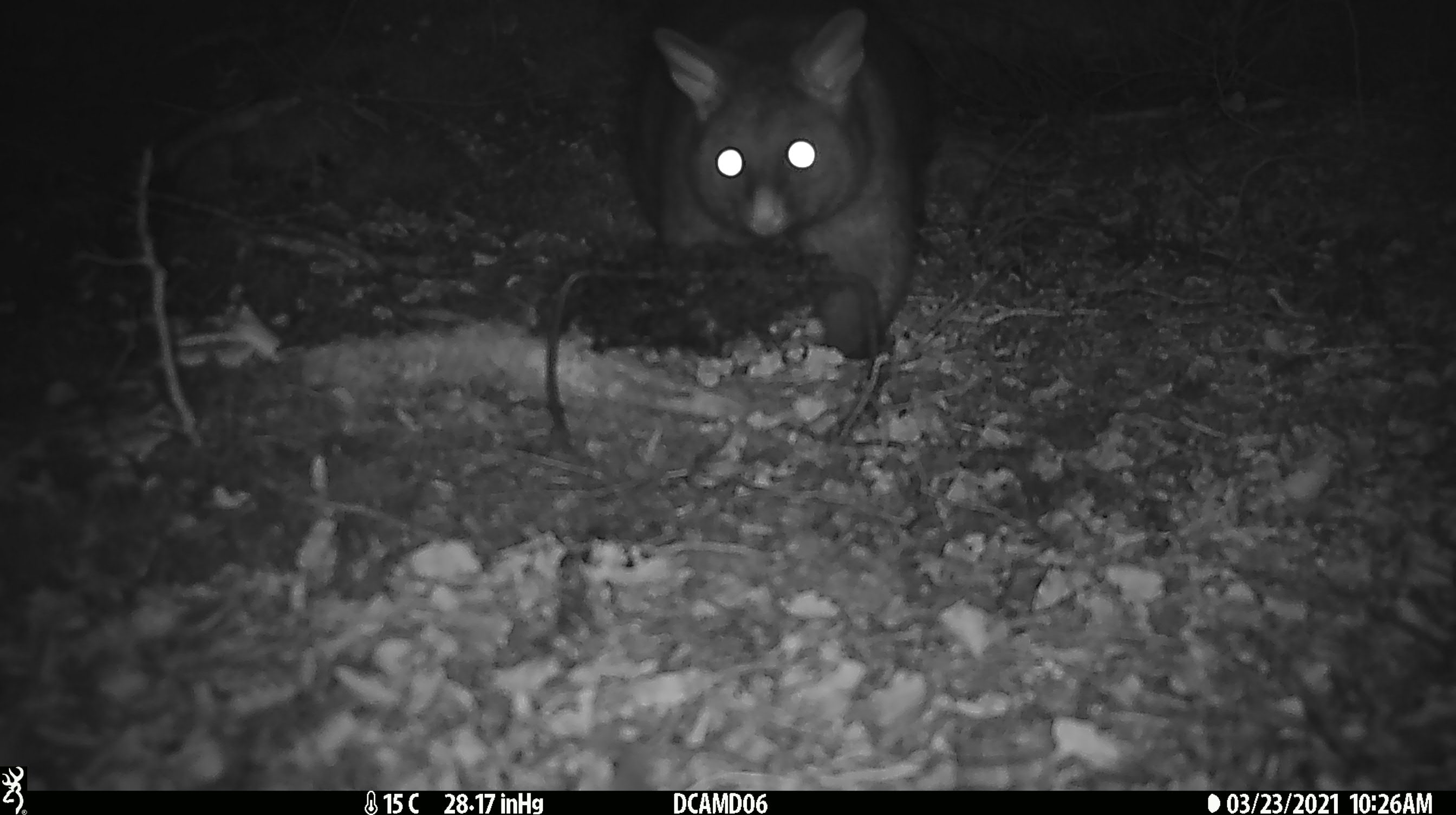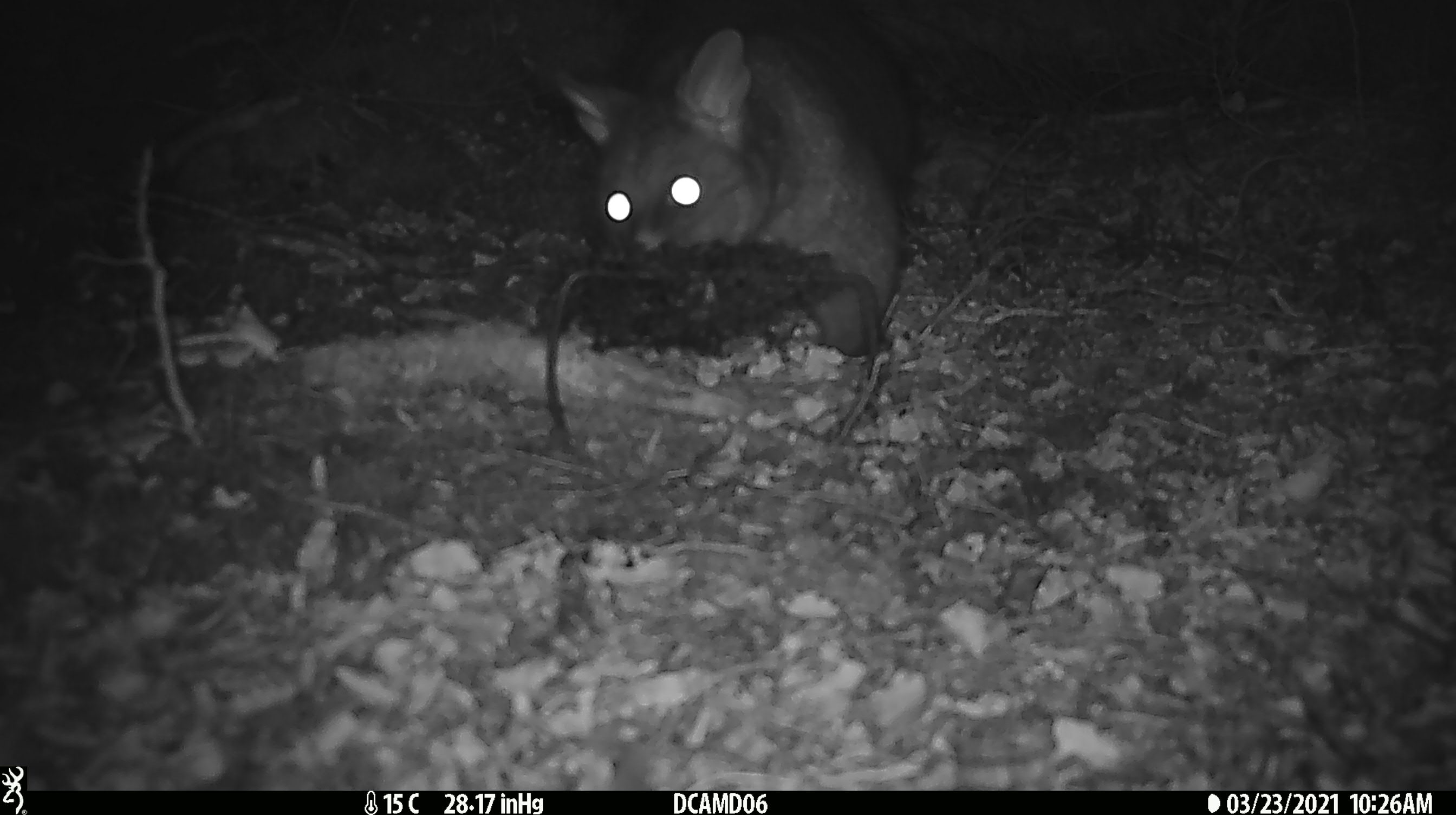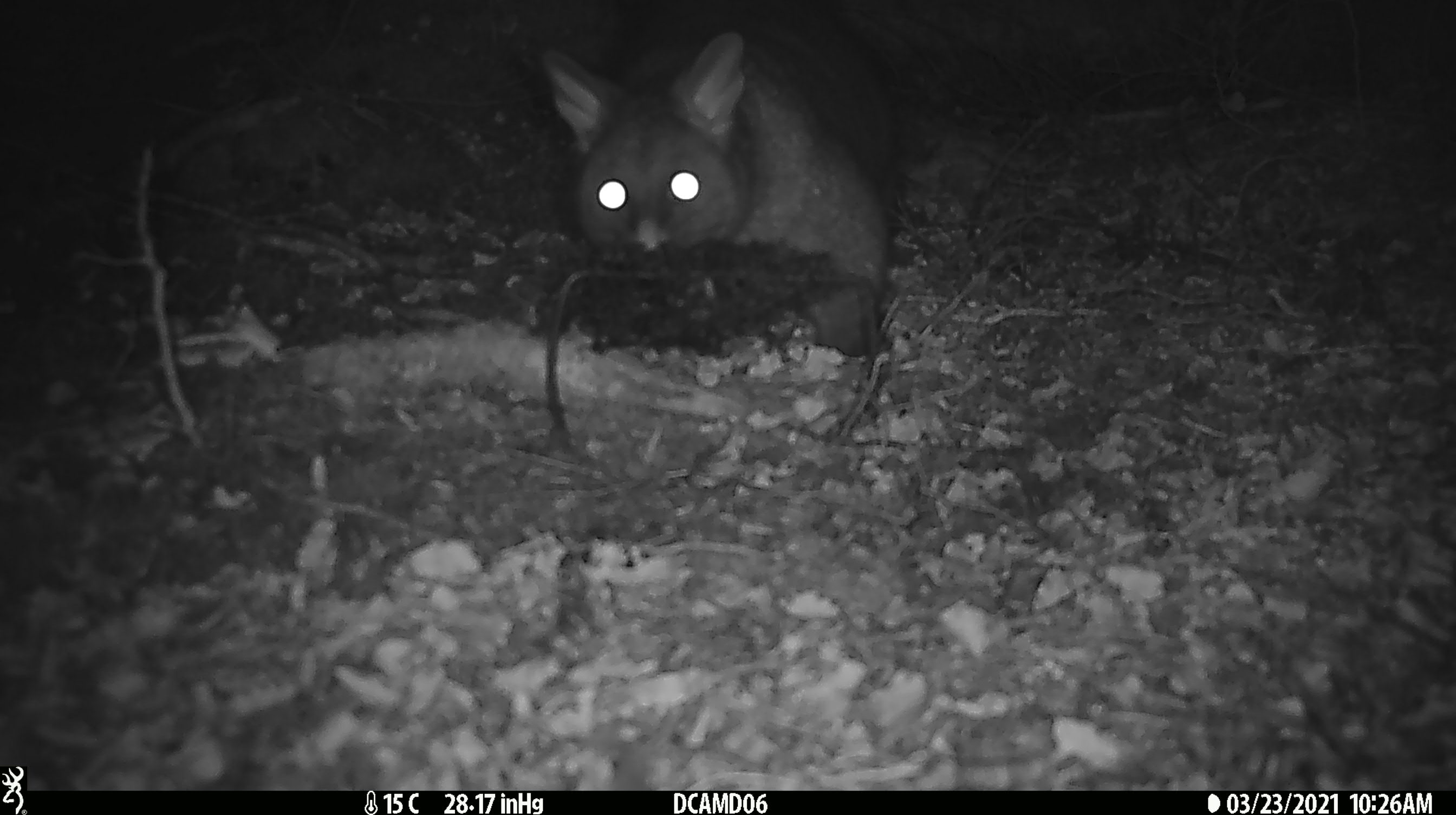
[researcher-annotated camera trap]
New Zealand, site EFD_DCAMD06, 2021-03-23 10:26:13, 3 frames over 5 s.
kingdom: Animalia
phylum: Chordata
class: Mammalia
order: Diprotodontia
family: Phalangeridae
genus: Trichosurus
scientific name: Trichosurus vulpecula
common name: common brushtail possum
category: possum